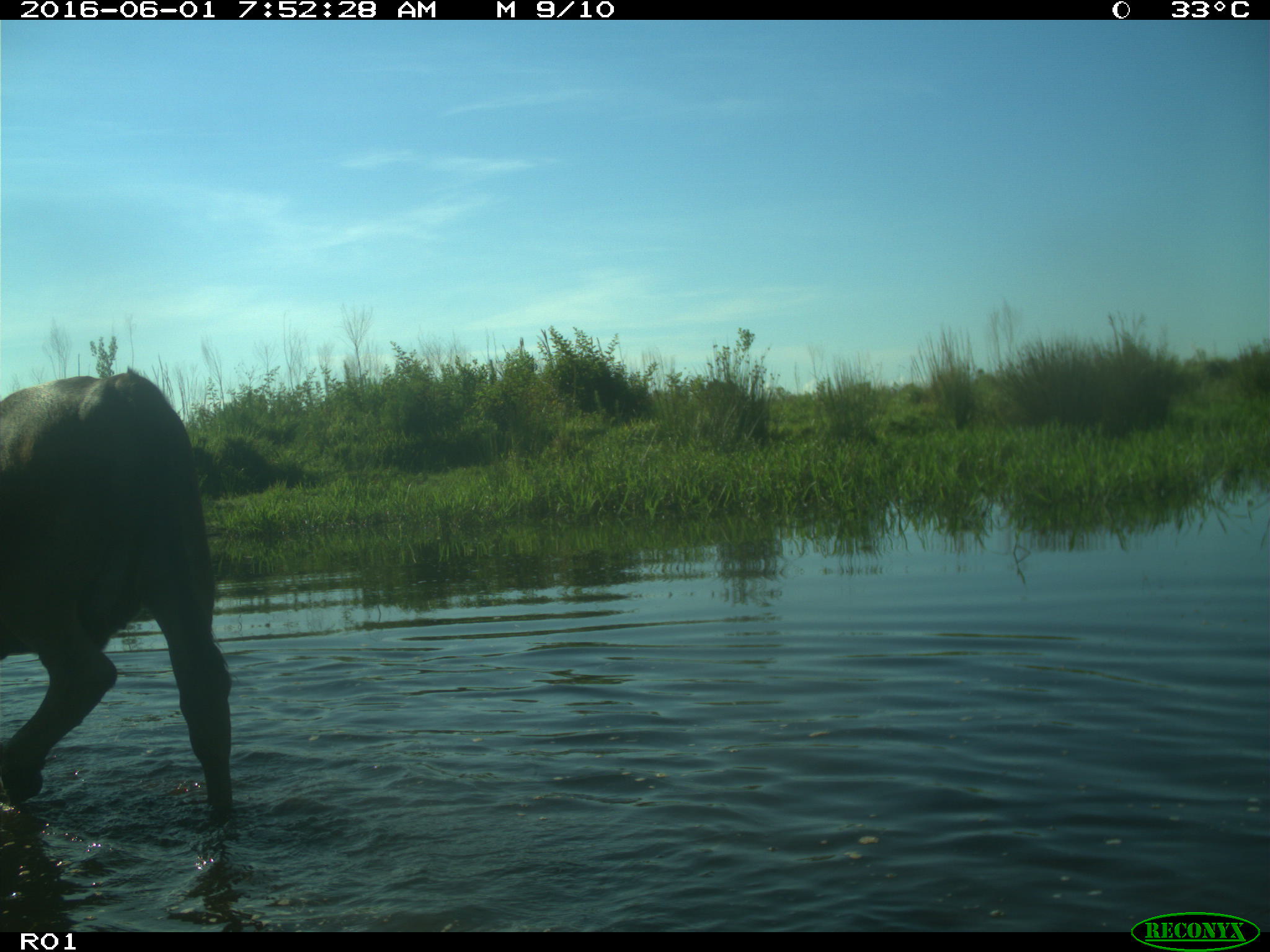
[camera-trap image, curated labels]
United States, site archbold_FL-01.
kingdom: Animalia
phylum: Chordata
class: Mammalia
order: Artiodactyla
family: Bovidae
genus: Bos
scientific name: Bos taurus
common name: domestic cow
Bos taurus (domestic cow).